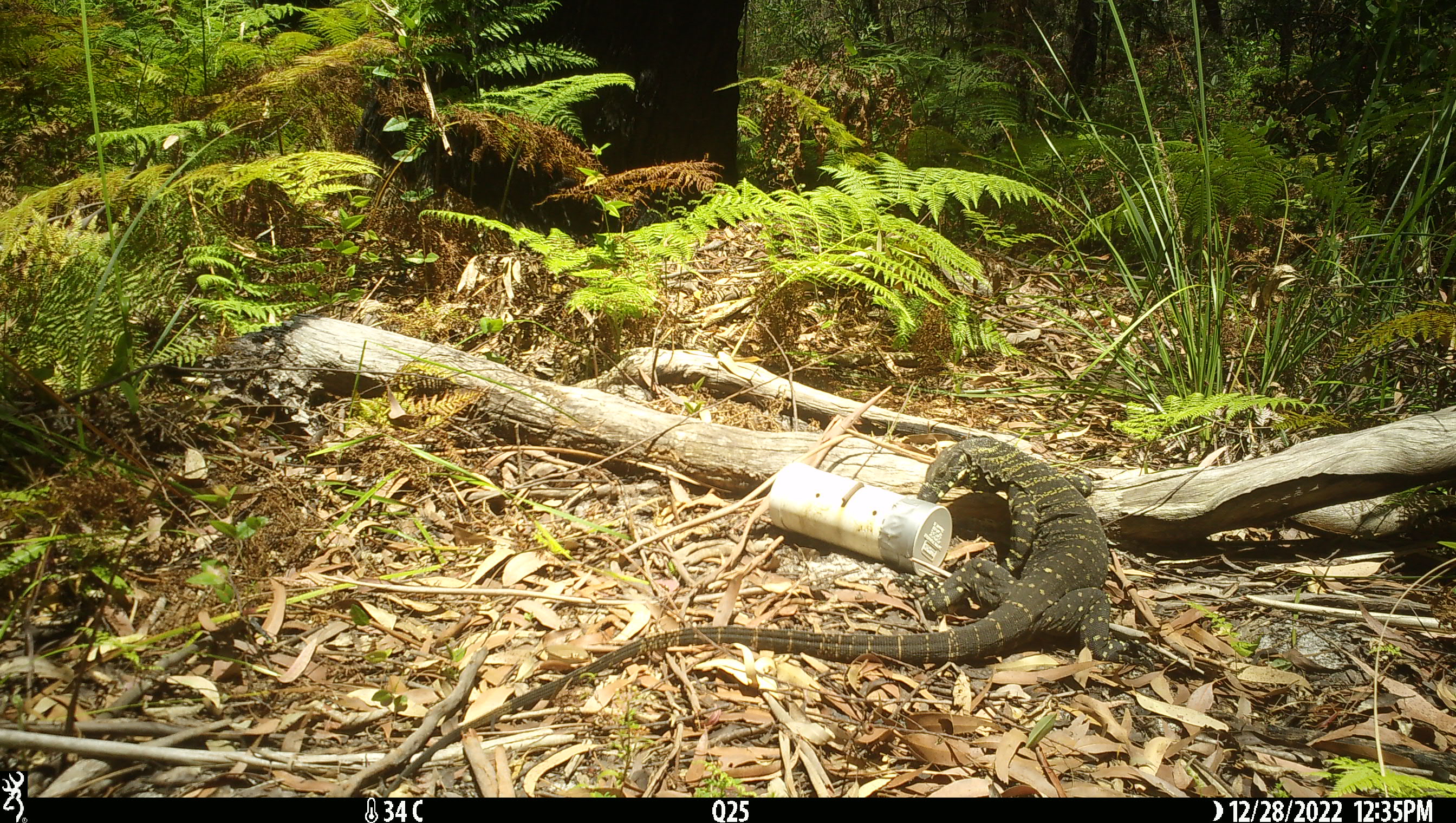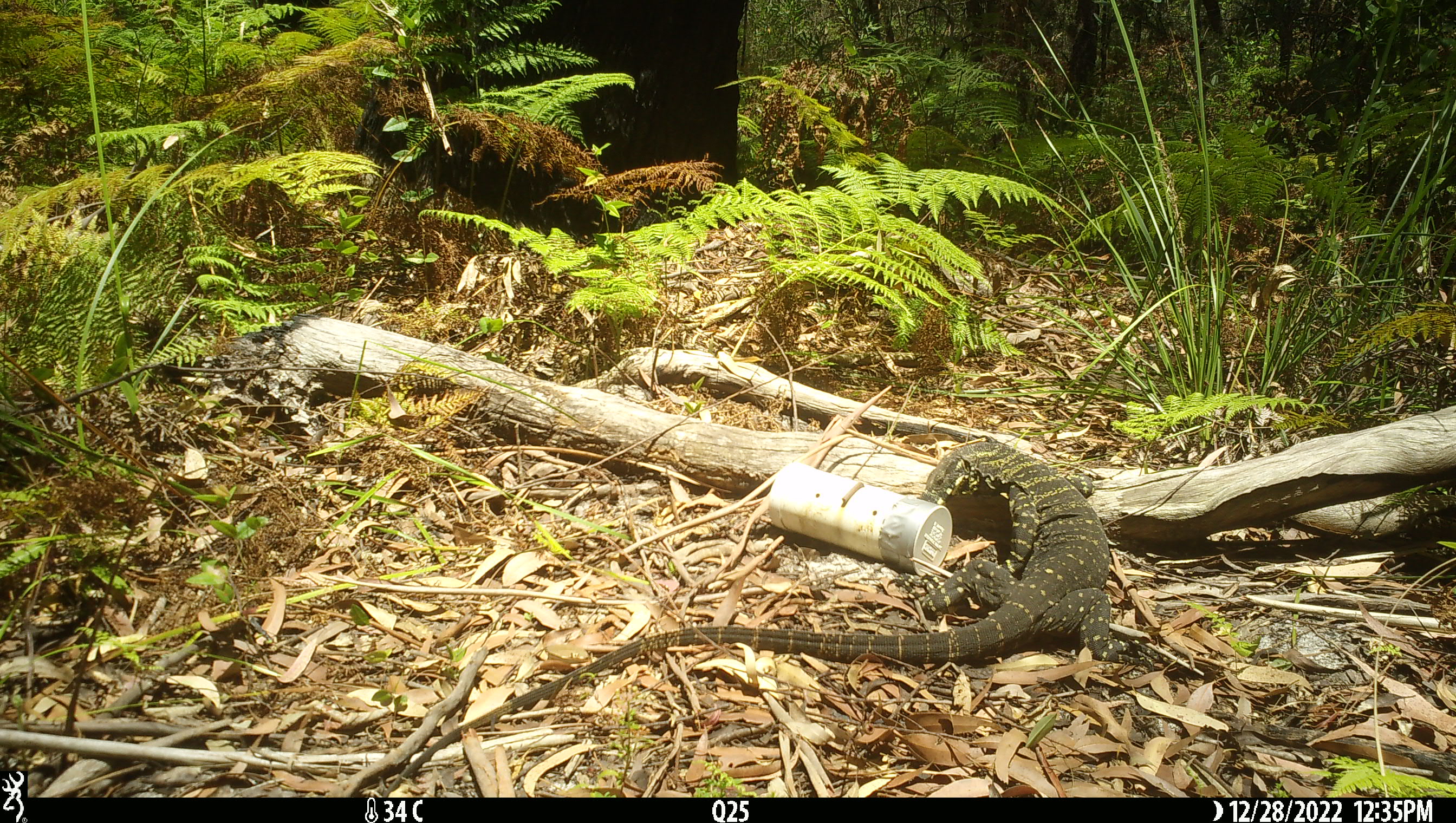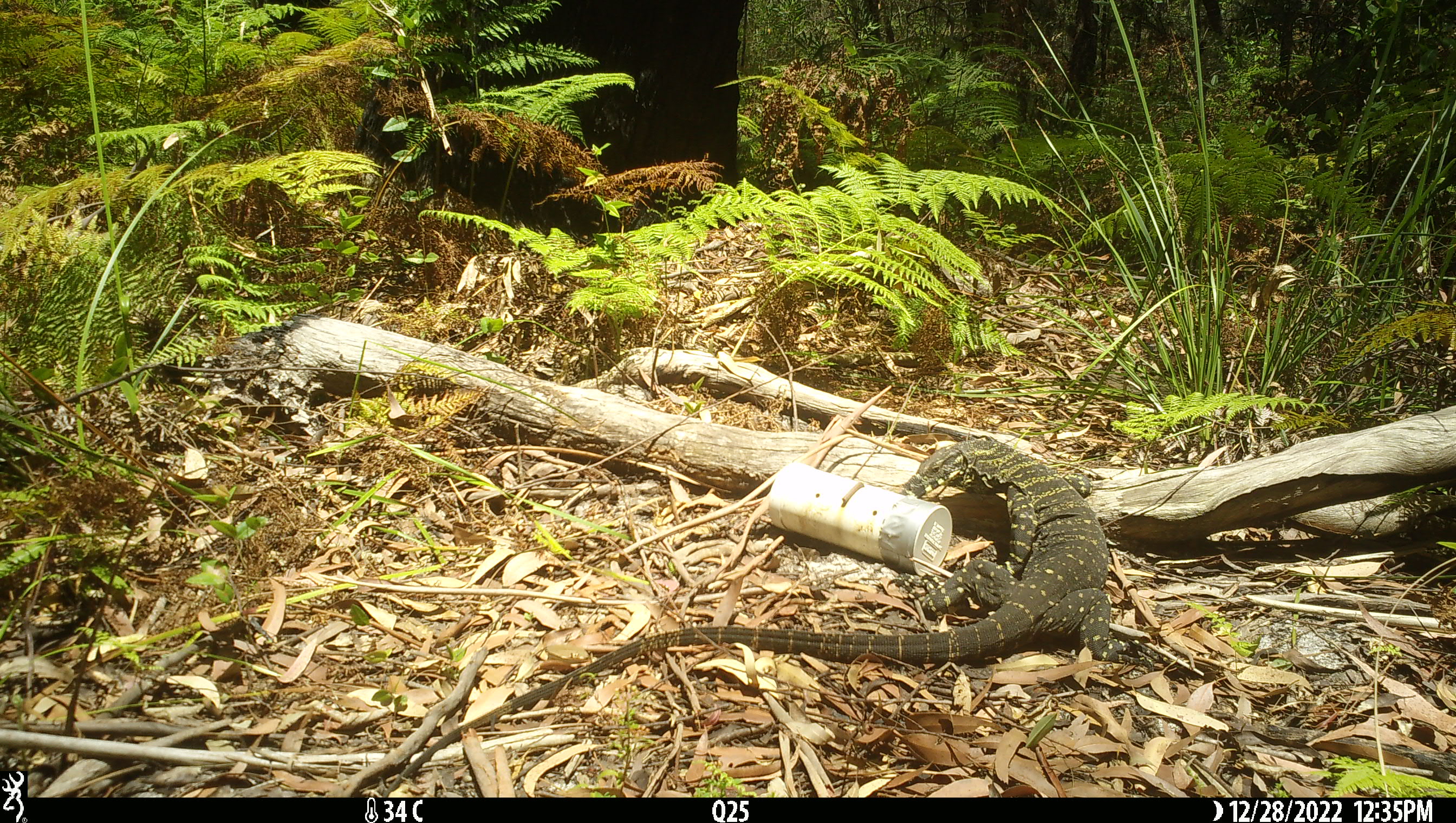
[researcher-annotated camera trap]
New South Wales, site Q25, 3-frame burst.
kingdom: Animalia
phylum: Chordata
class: Reptilia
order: Squamata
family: Varanidae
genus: Varanus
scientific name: Varanus varius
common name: lace monitor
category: goanna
Goanna (lace monitor) (Varanus varius).